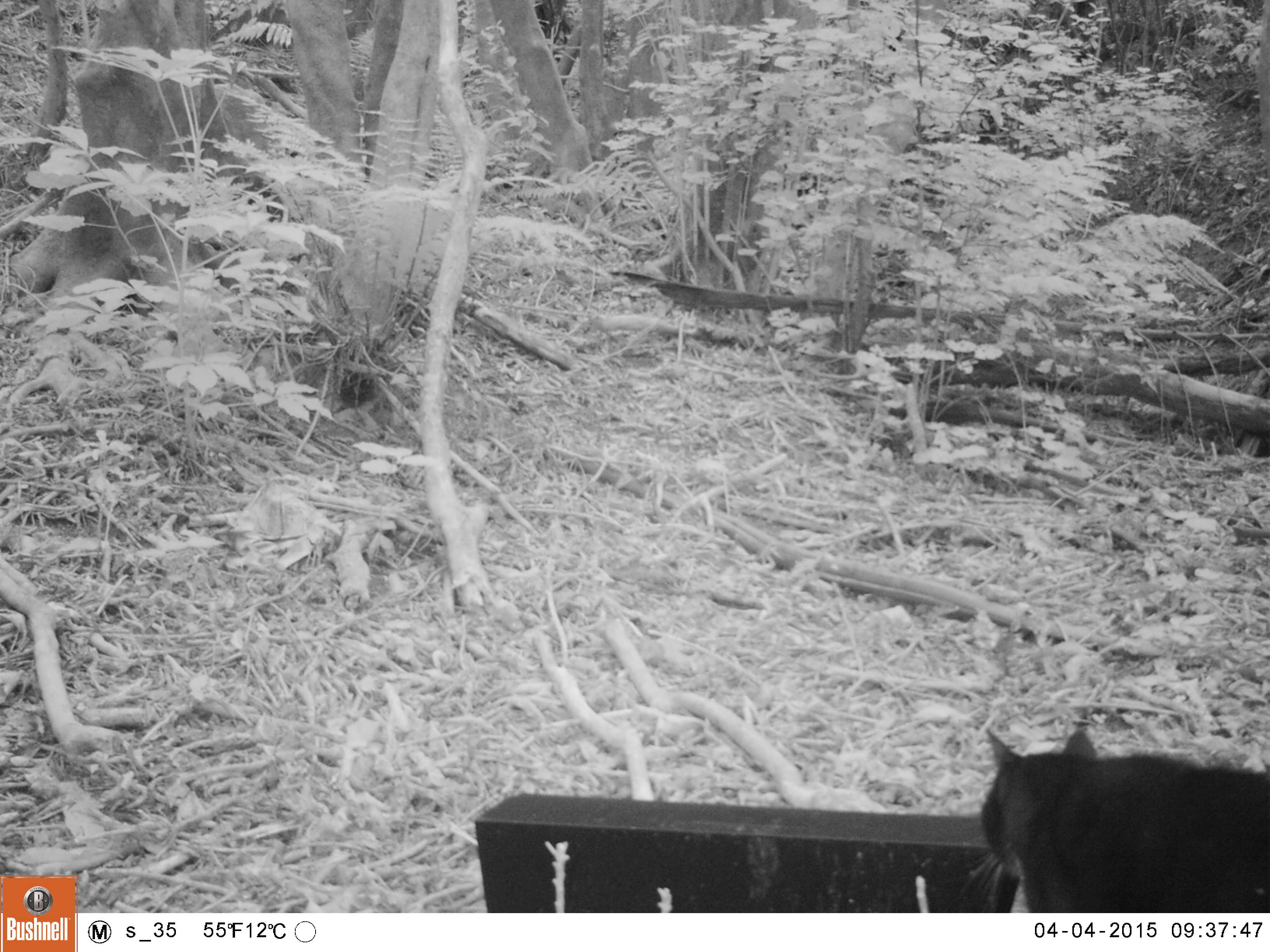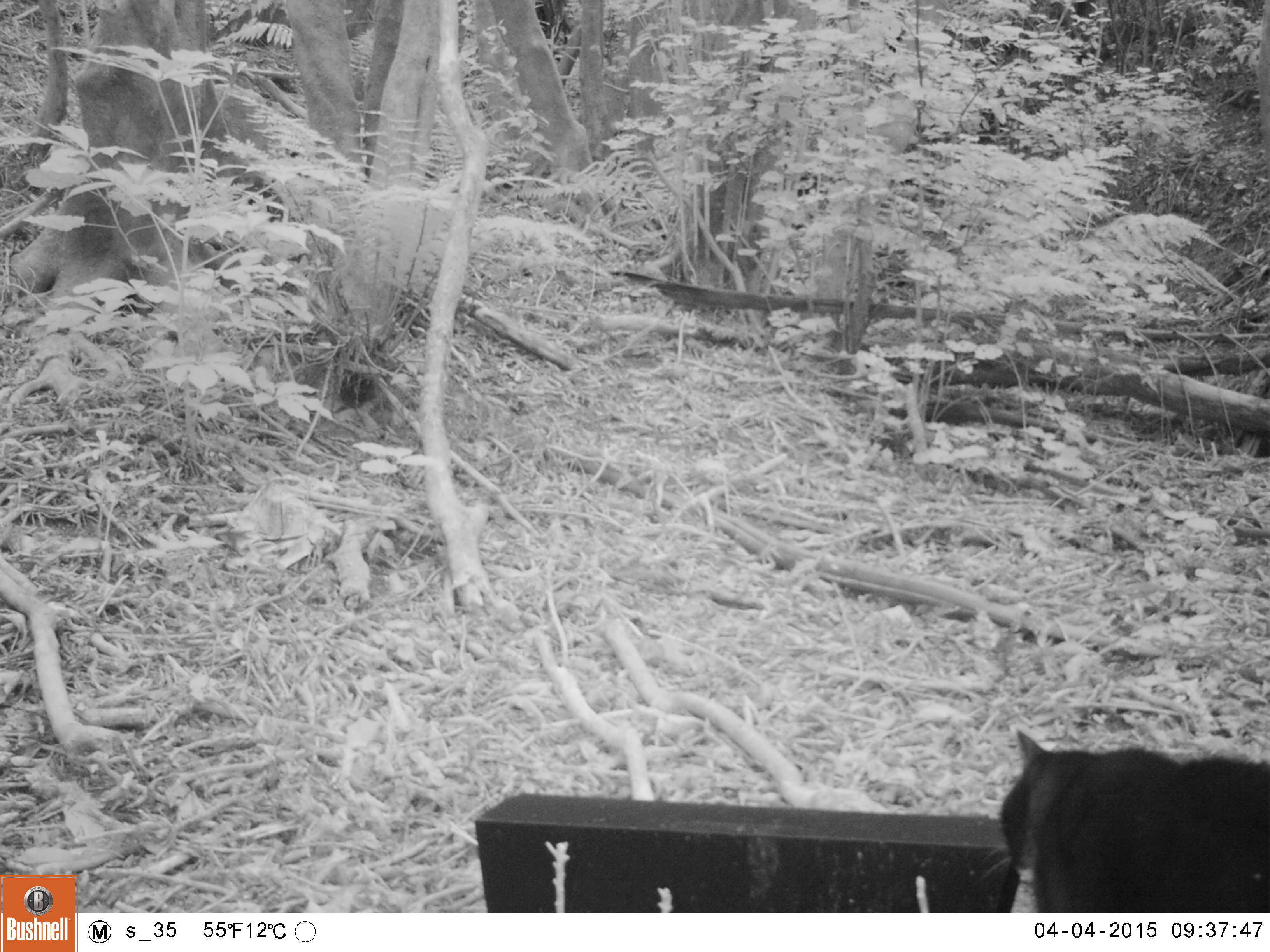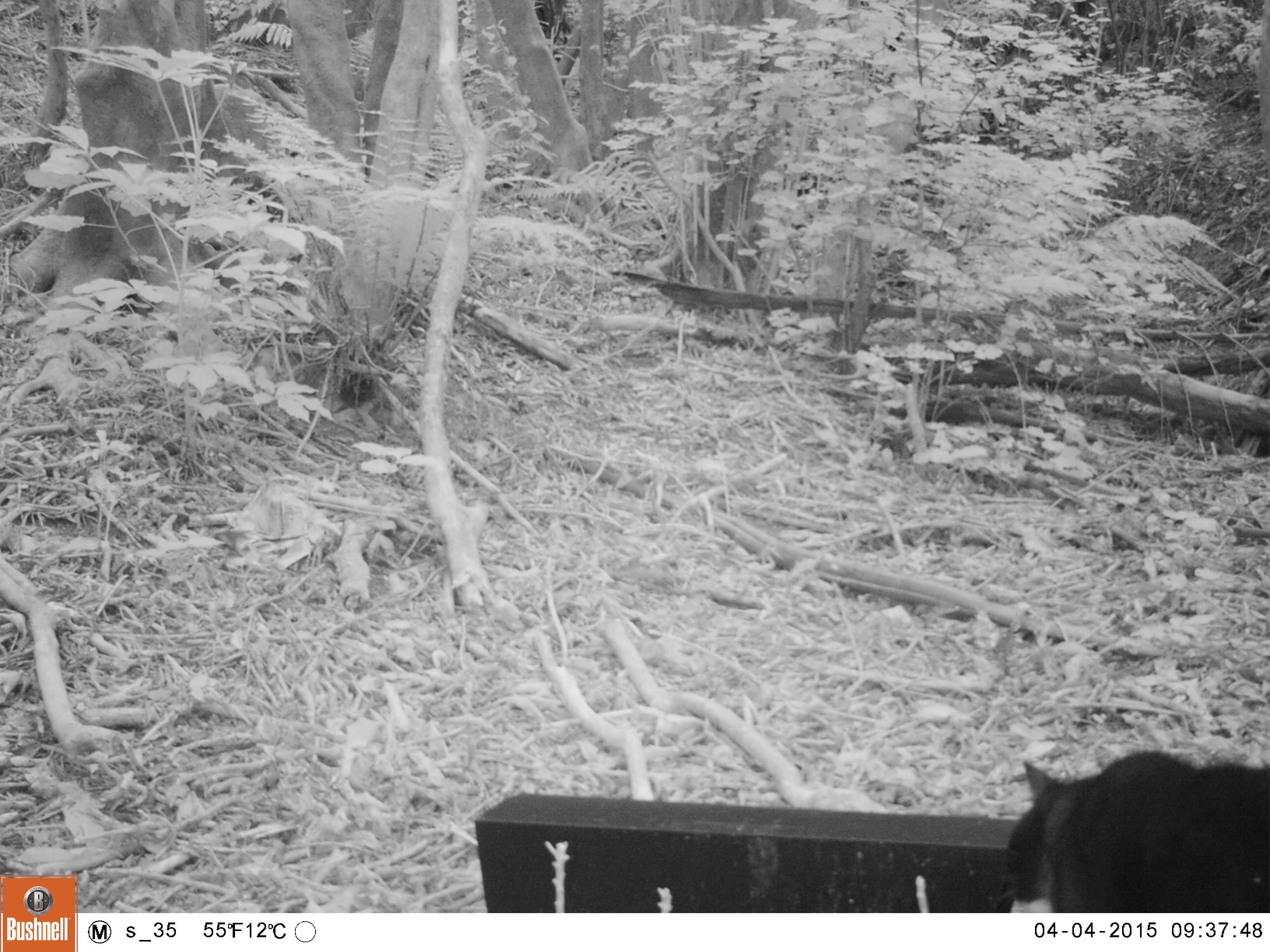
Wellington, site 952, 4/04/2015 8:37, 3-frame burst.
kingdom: Animalia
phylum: Chordata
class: Mammalia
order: Carnivora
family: Felidae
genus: Felis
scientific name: Felis catus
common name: cat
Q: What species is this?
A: Cat (Felis catus).